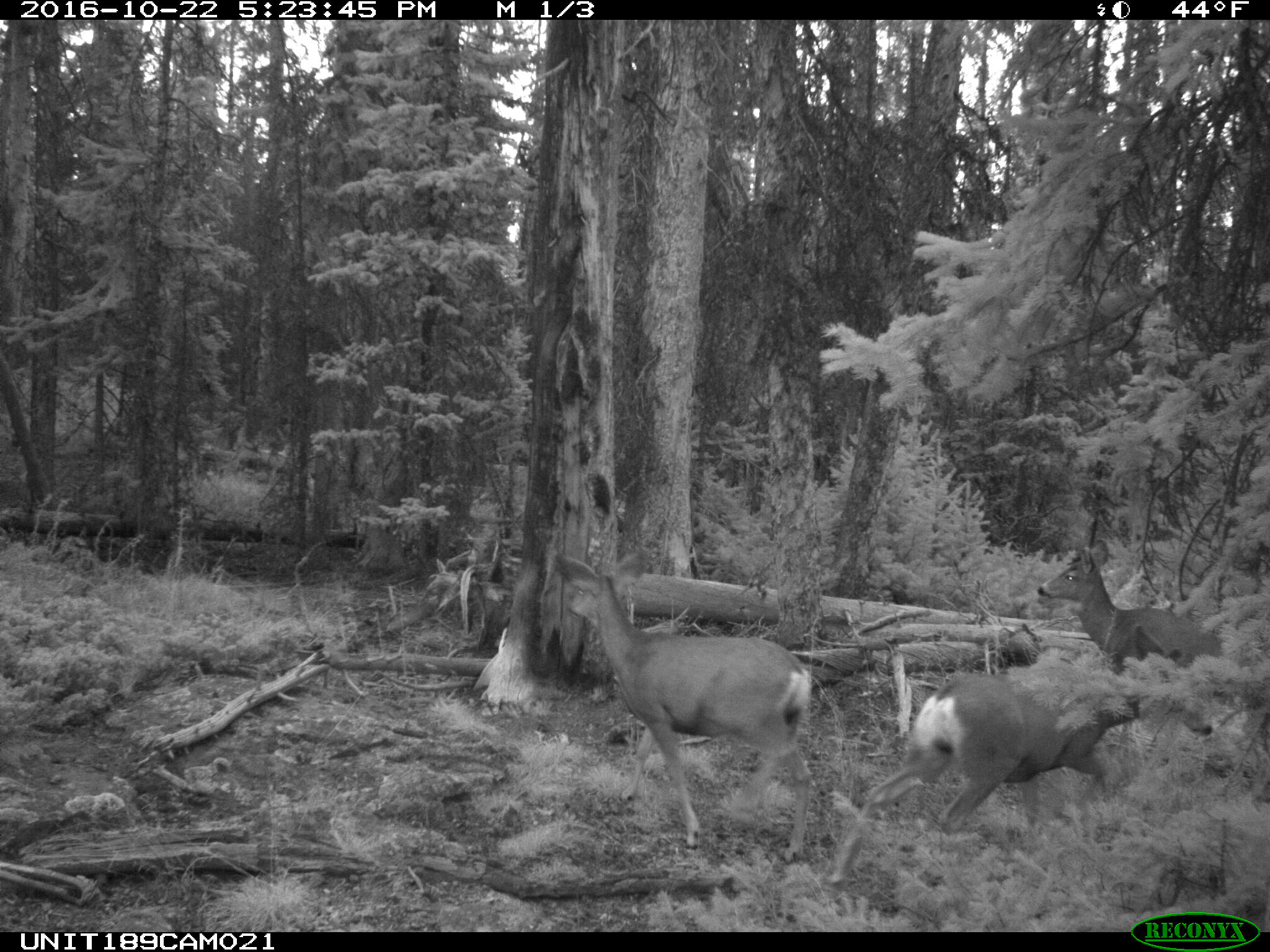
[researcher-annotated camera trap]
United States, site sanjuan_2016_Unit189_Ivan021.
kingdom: Animalia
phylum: Chordata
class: Mammalia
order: Artiodactyla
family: Cervidae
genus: Odocoileus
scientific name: Odocoileus hemionus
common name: mule deer